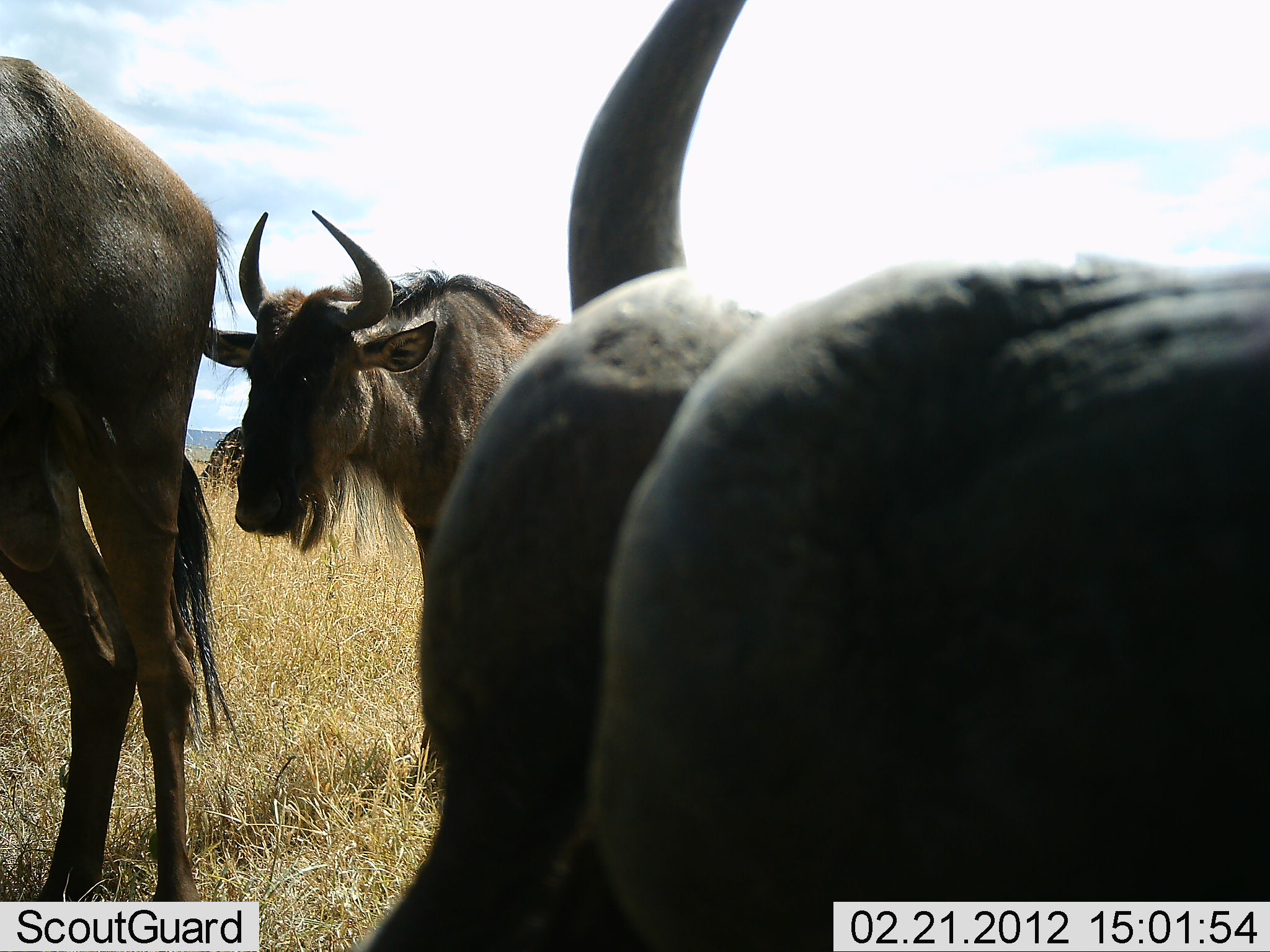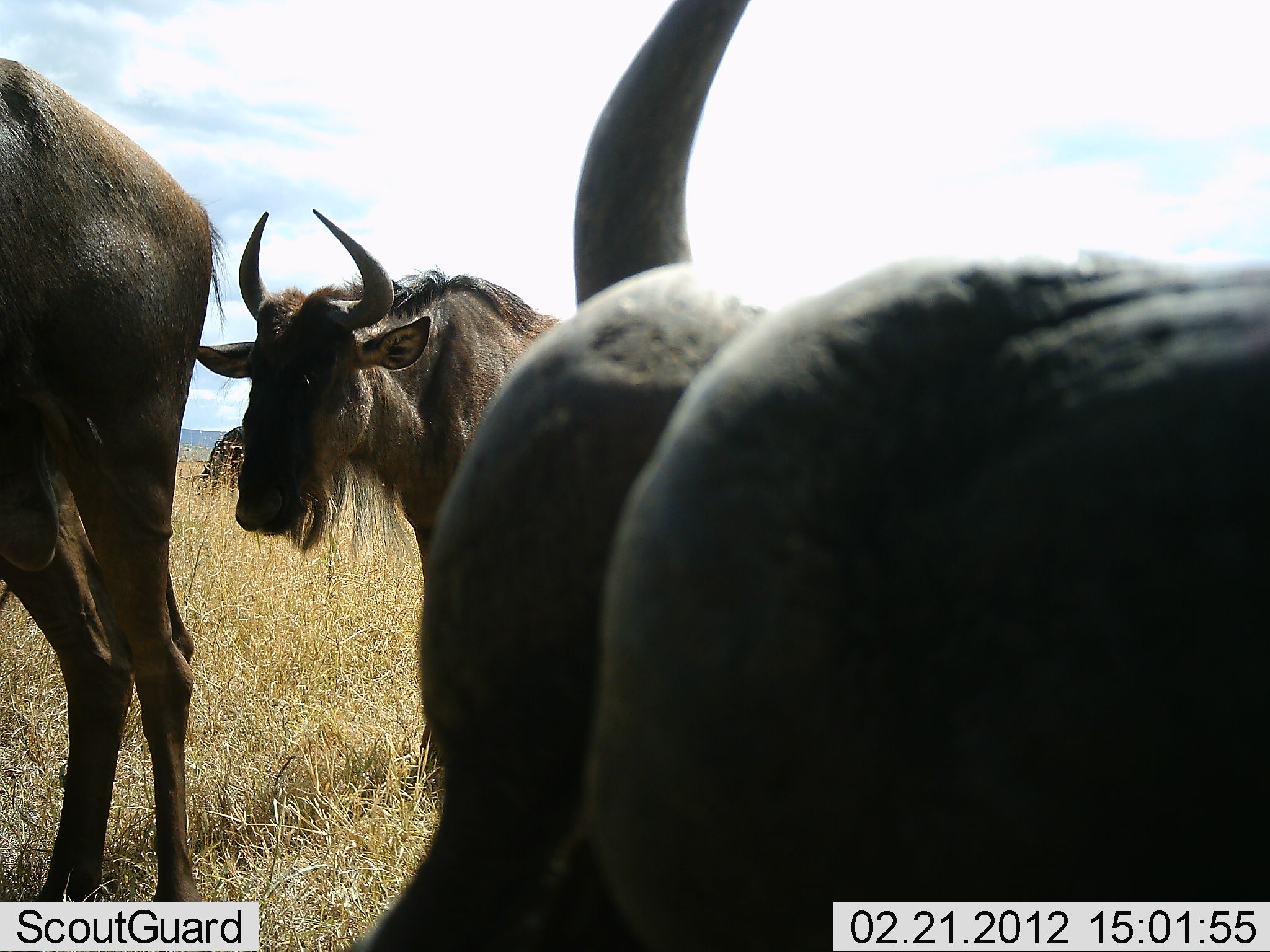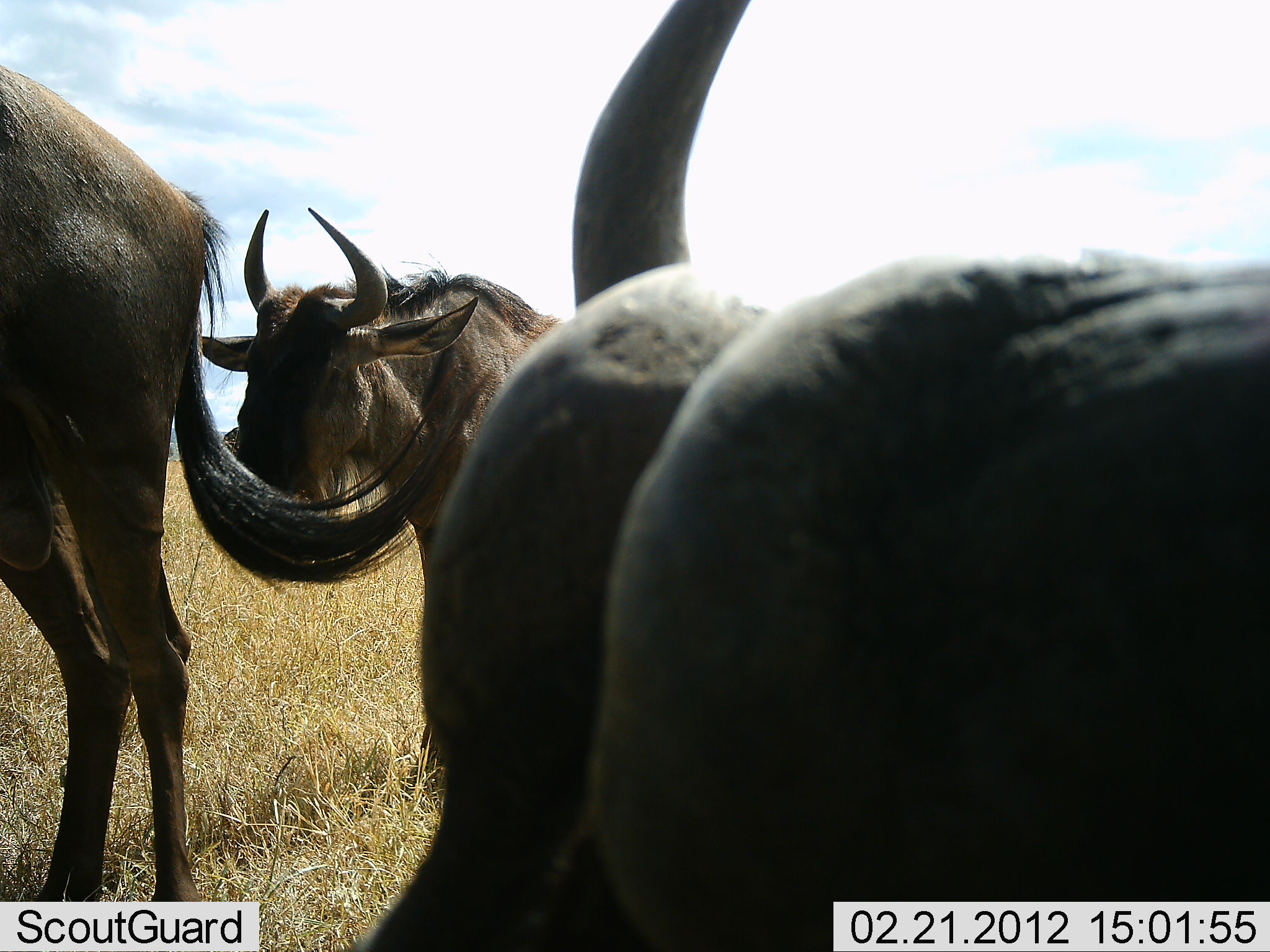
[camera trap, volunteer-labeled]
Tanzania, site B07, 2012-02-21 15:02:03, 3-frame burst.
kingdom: Animalia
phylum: Chordata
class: Mammalia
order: Artiodactyla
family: Bovidae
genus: Connochaetes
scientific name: Connochaetes taurinus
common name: blue wildebeest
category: wildebeest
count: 3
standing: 92%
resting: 23%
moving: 15%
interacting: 8%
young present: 4%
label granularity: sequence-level